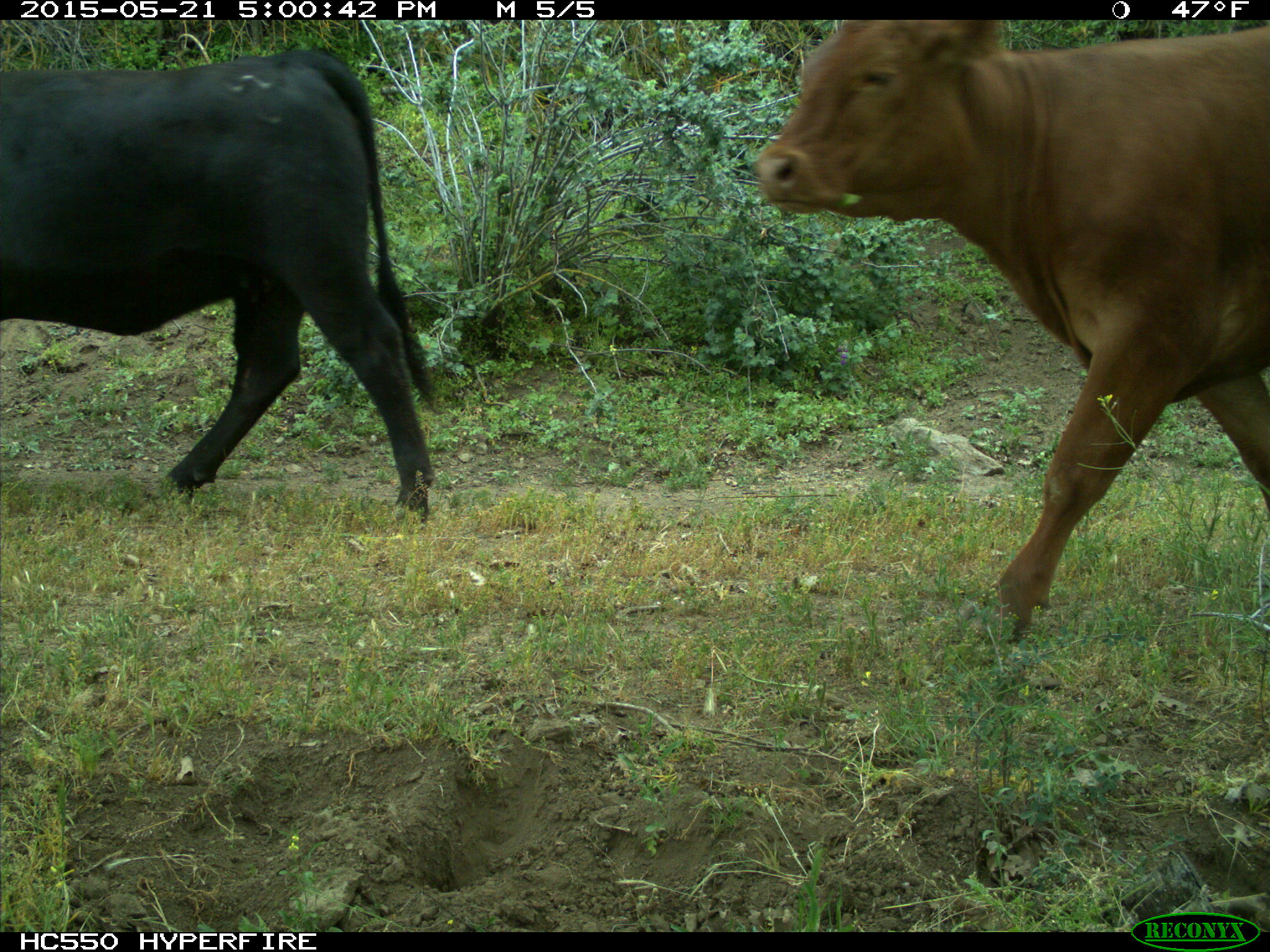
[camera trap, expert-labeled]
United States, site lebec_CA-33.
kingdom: Animalia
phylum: Chordata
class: Mammalia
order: Artiodactyla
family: Bovidae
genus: Bos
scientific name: Bos taurus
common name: domestic cow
Bos taurus (domestic cow).